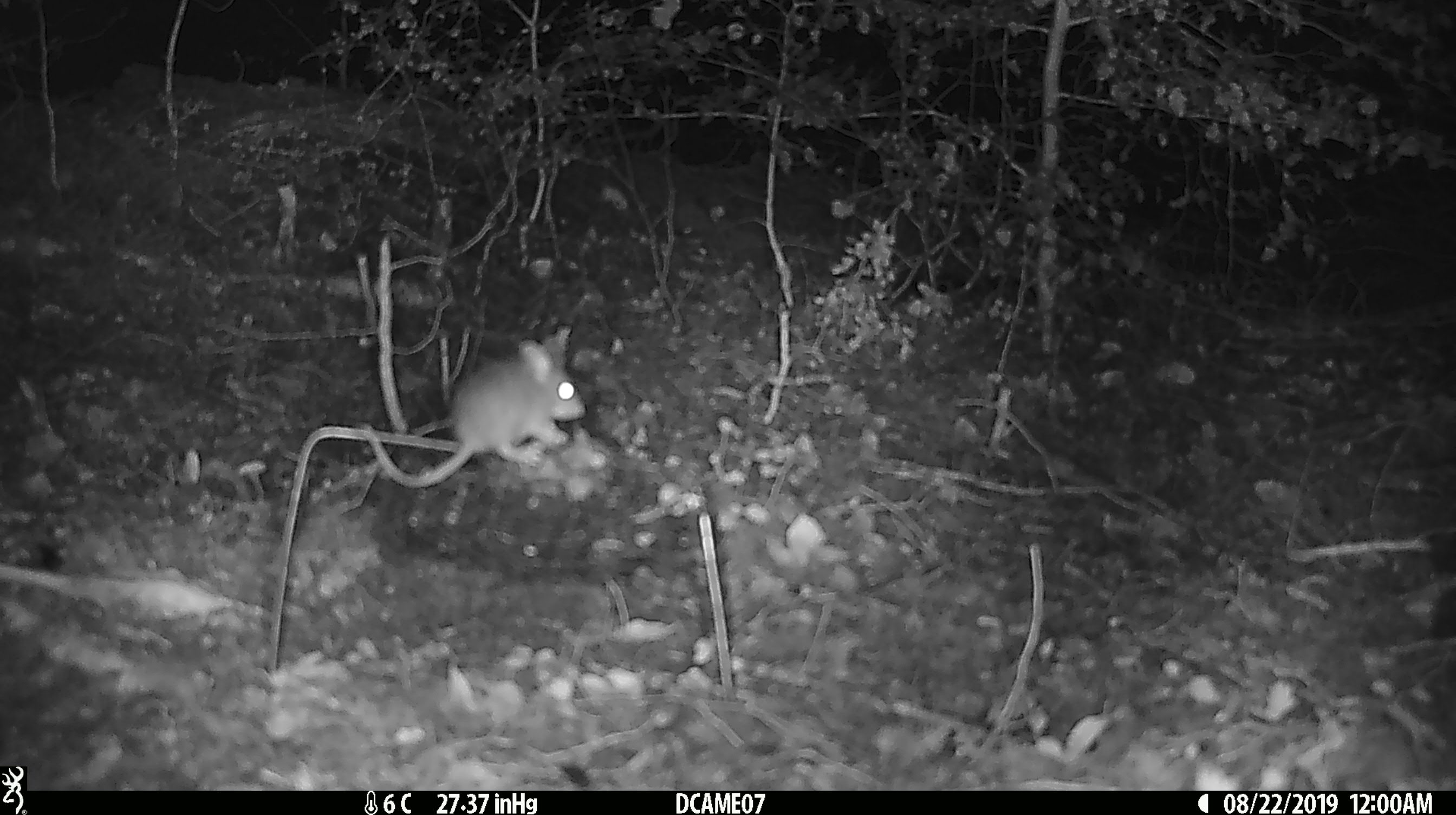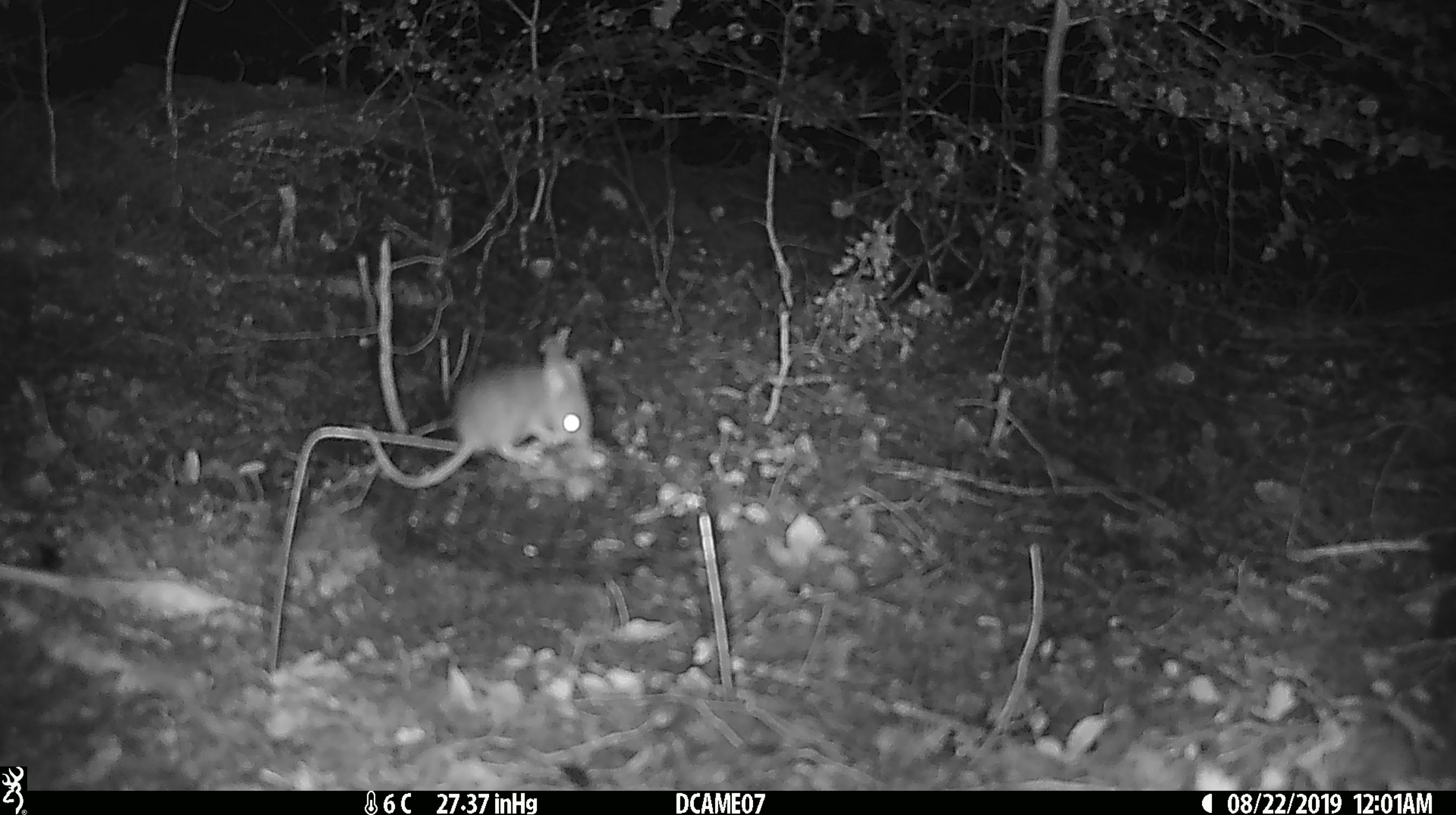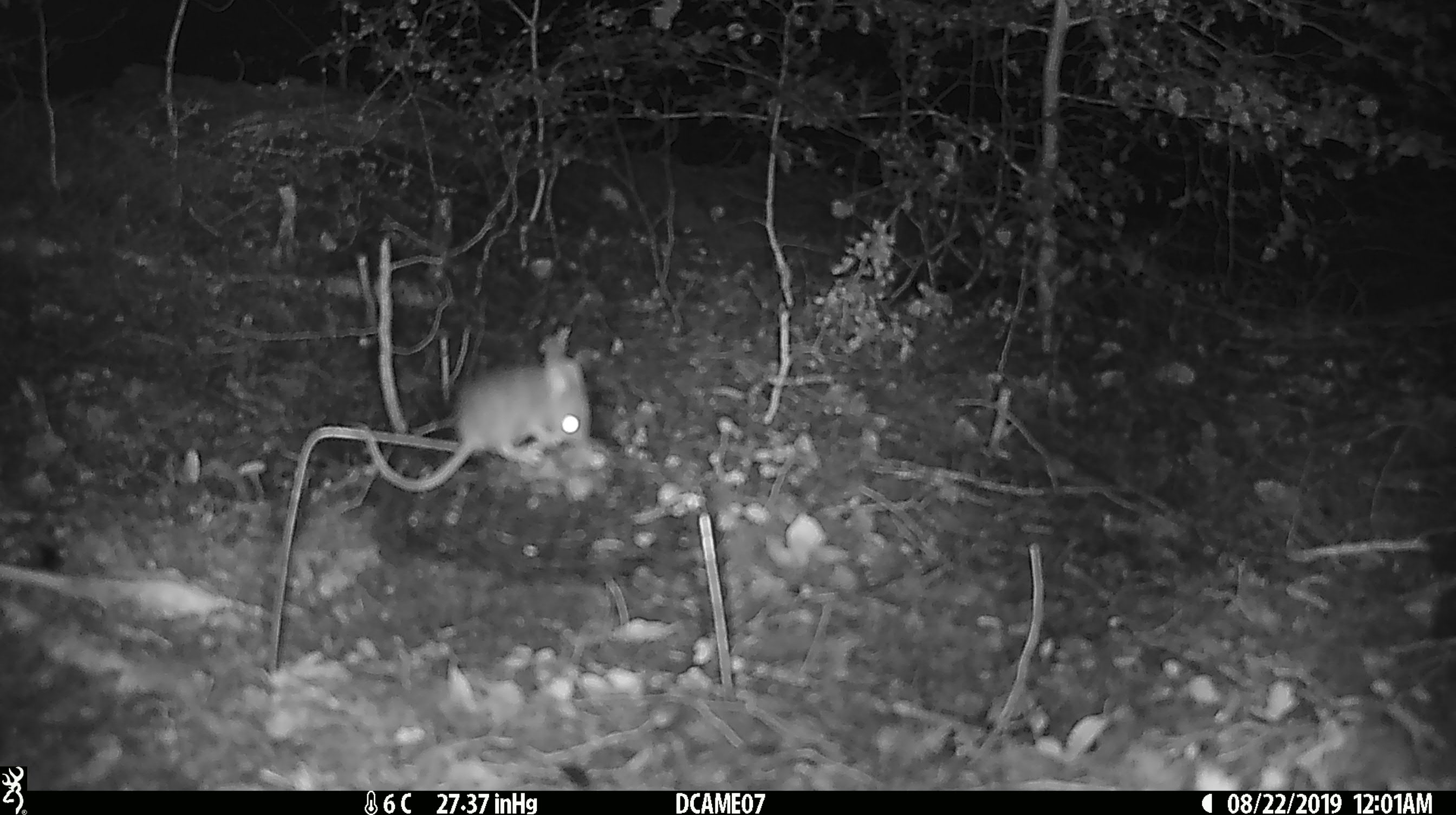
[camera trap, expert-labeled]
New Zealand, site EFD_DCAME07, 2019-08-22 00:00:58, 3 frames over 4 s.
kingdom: Animalia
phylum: Chordata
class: Mammalia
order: Rodentia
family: Muridae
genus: Mus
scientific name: Mus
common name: mouse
Mouse (Mus).